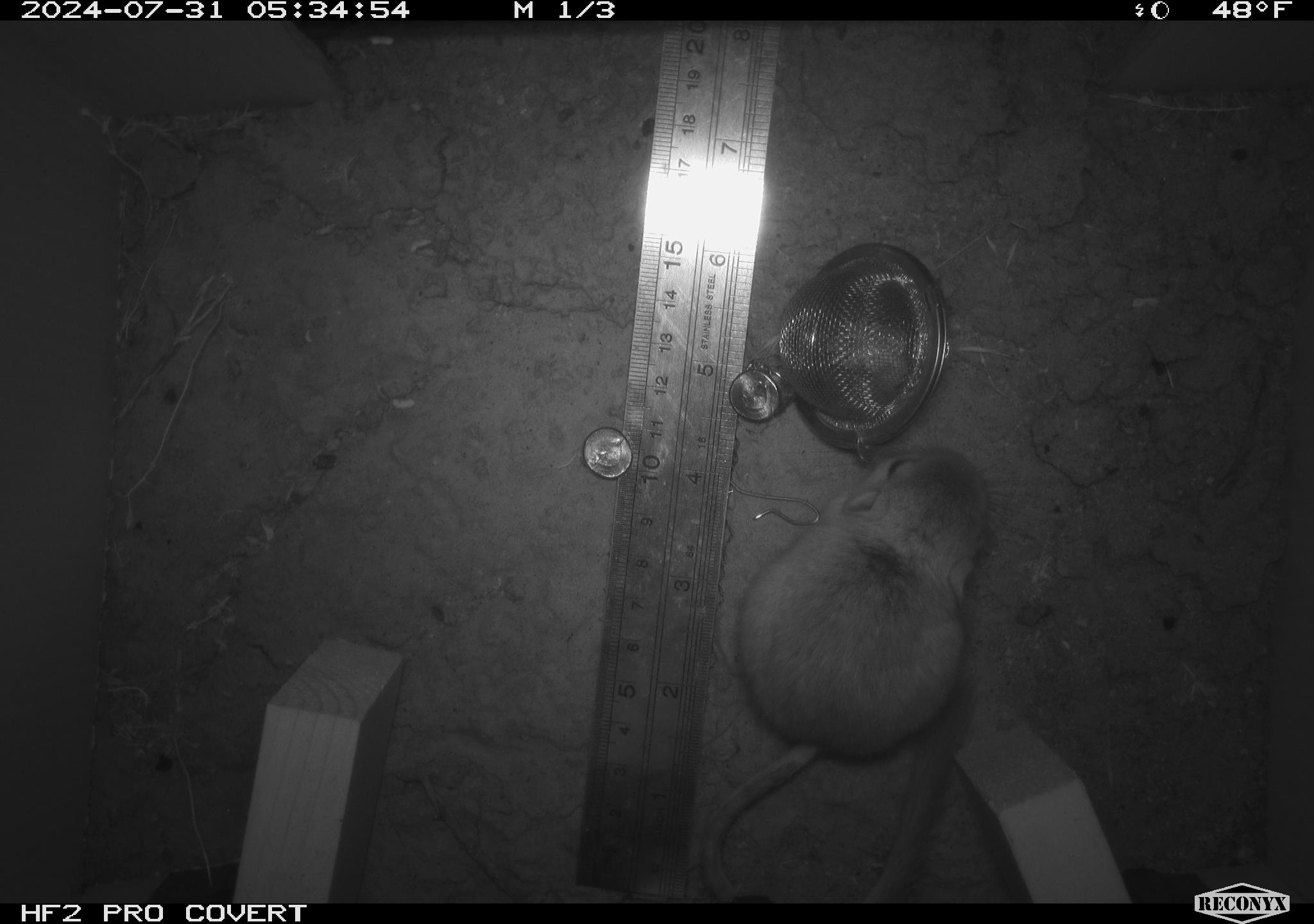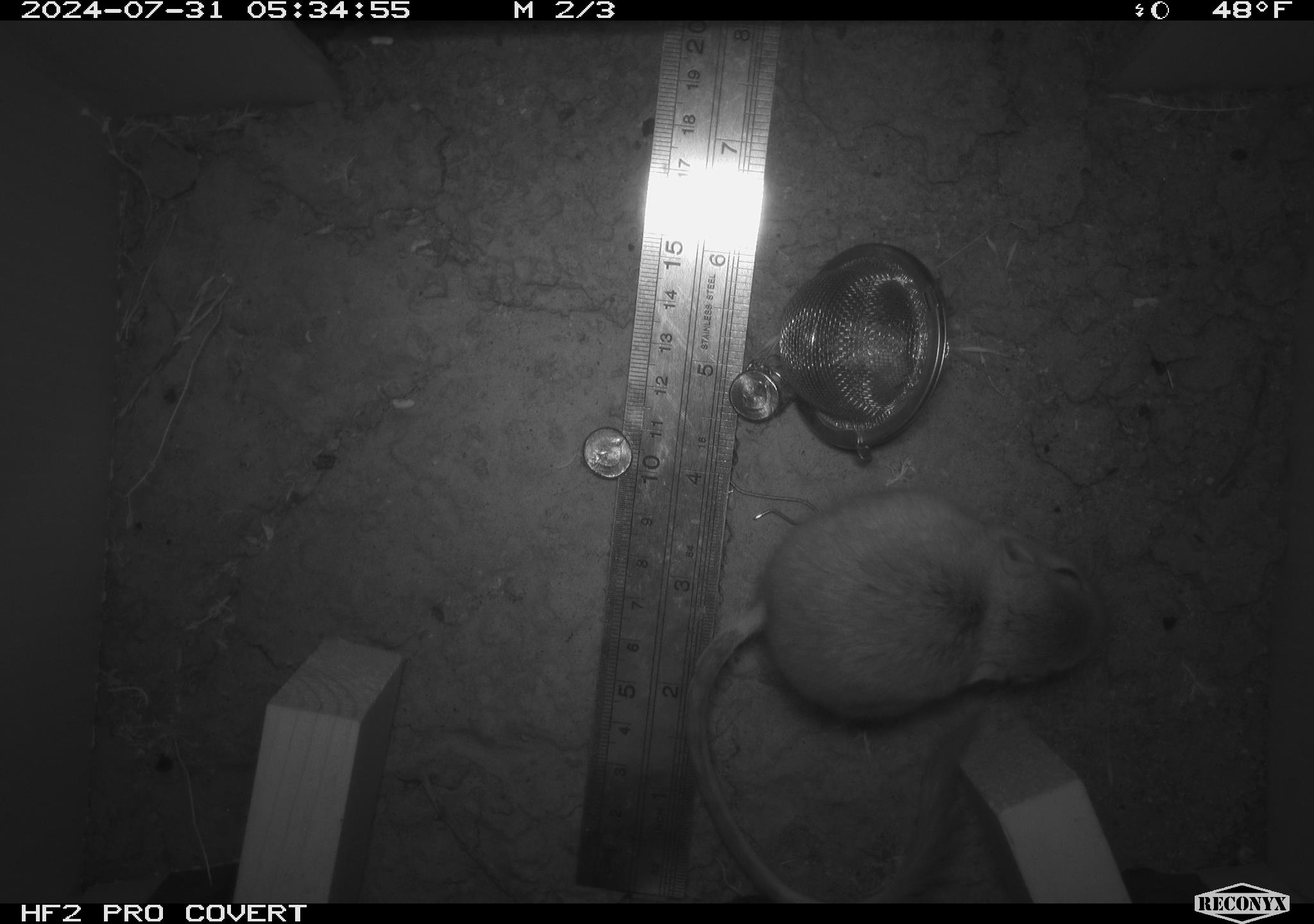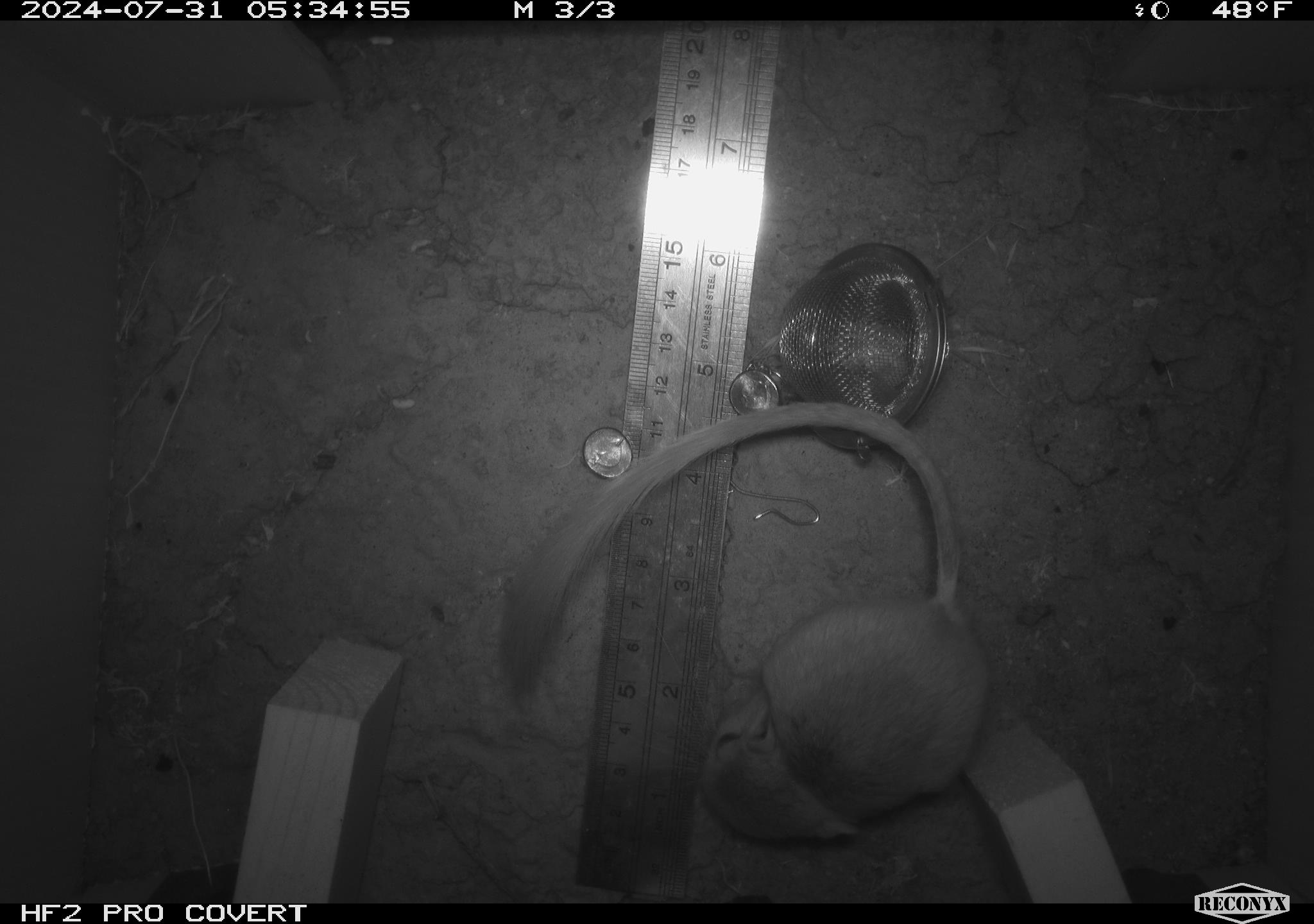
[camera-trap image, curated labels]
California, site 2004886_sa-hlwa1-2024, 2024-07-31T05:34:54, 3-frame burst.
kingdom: Animalia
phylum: Chordata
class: Mammalia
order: Rodentia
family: Heteromyidae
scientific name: Heteromyidae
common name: kangaroo rats and pocket mice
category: heteromyidae family